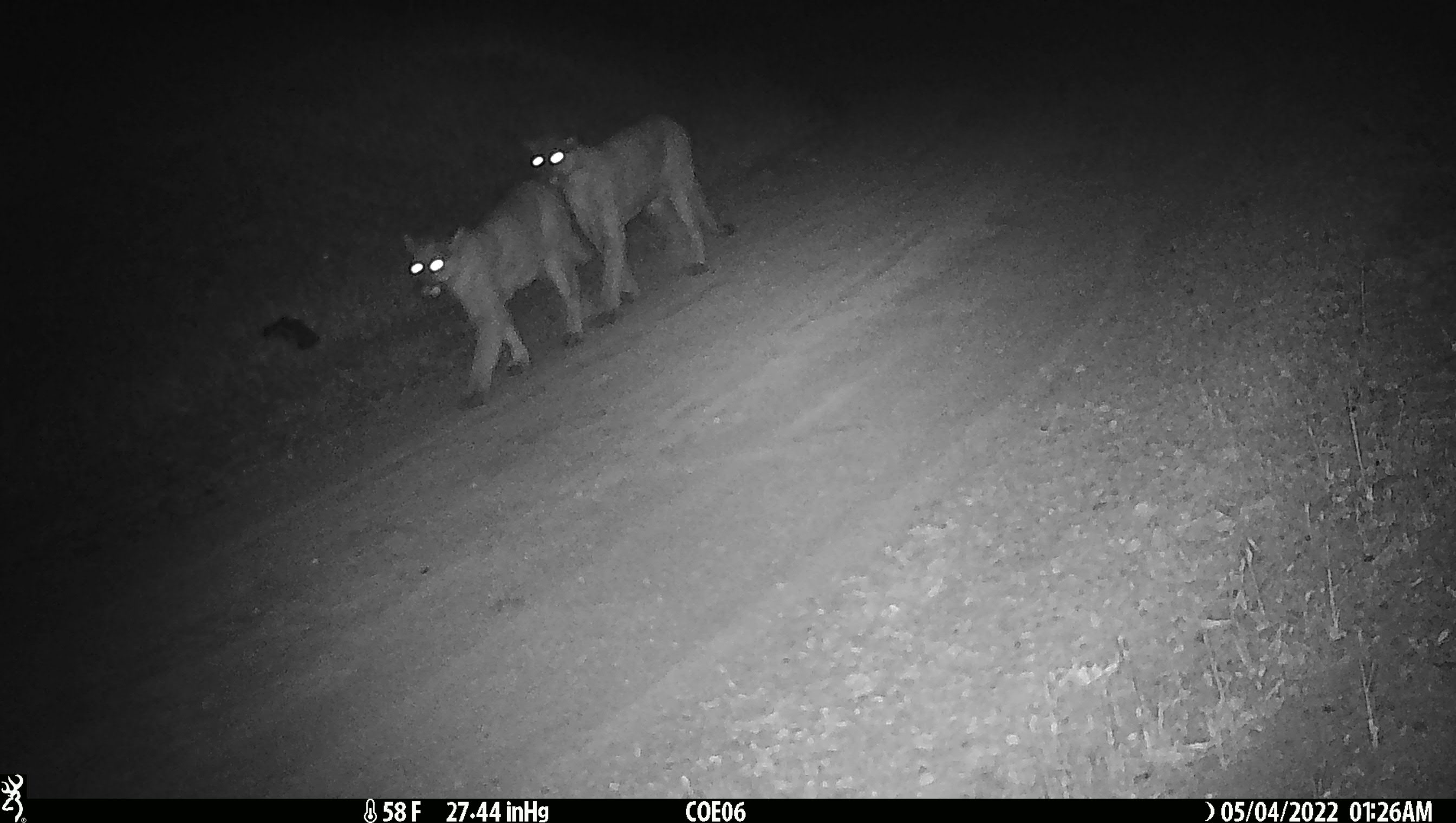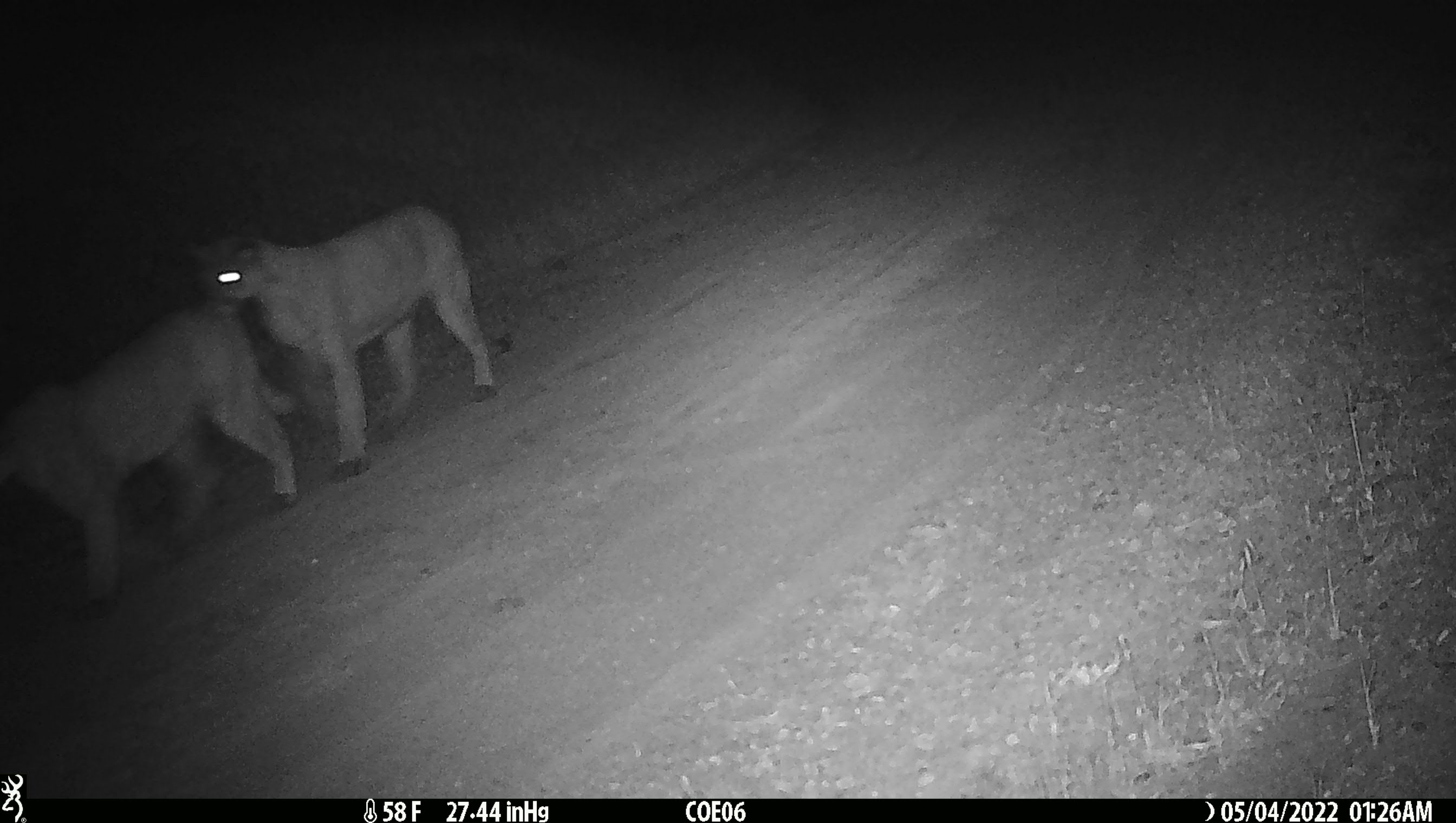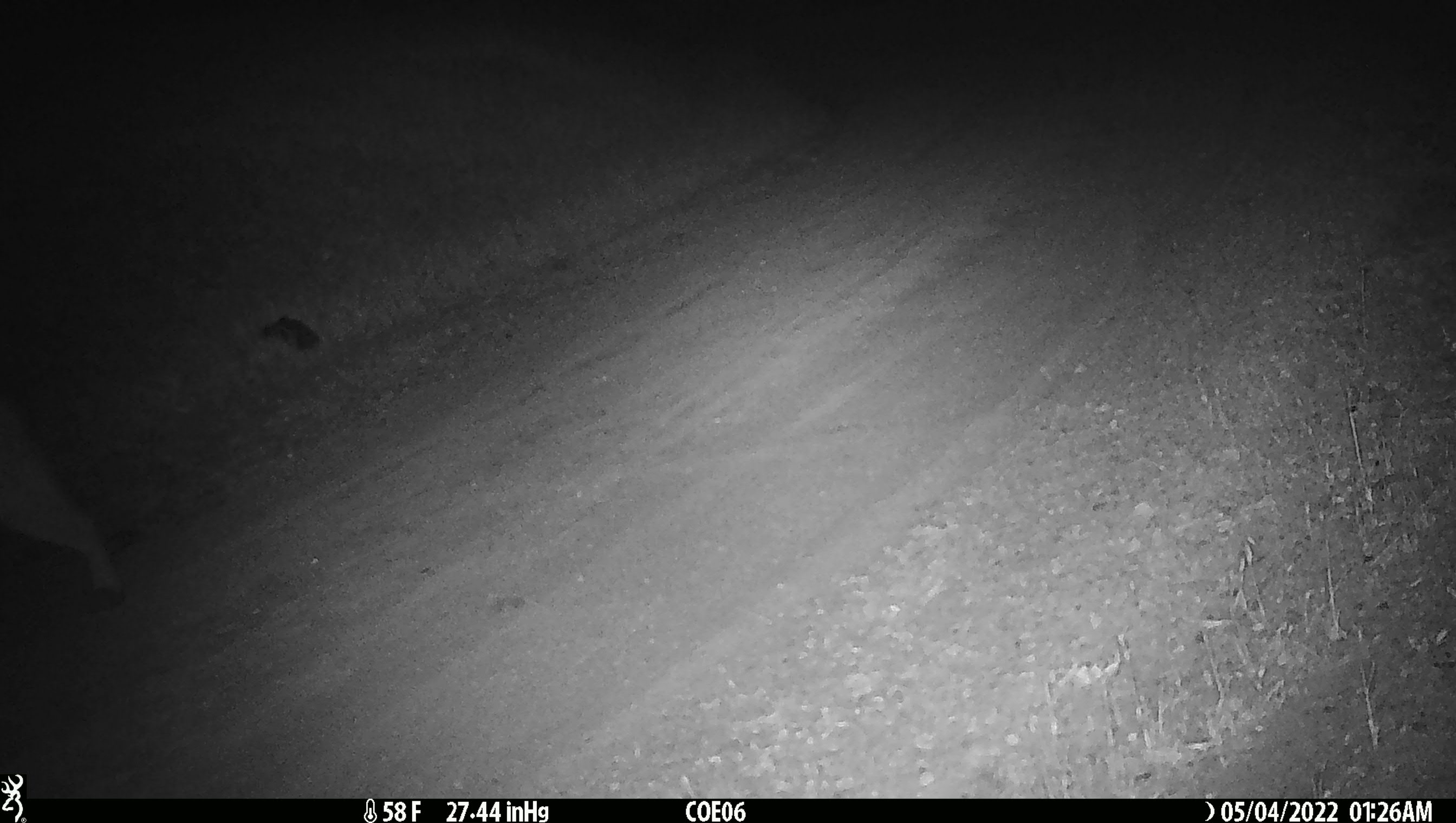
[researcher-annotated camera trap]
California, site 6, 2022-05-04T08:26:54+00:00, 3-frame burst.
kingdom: Animalia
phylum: Chordata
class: Mammalia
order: Carnivora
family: Felidae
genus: Puma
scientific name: Puma concolor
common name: puma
Puma (Puma concolor).